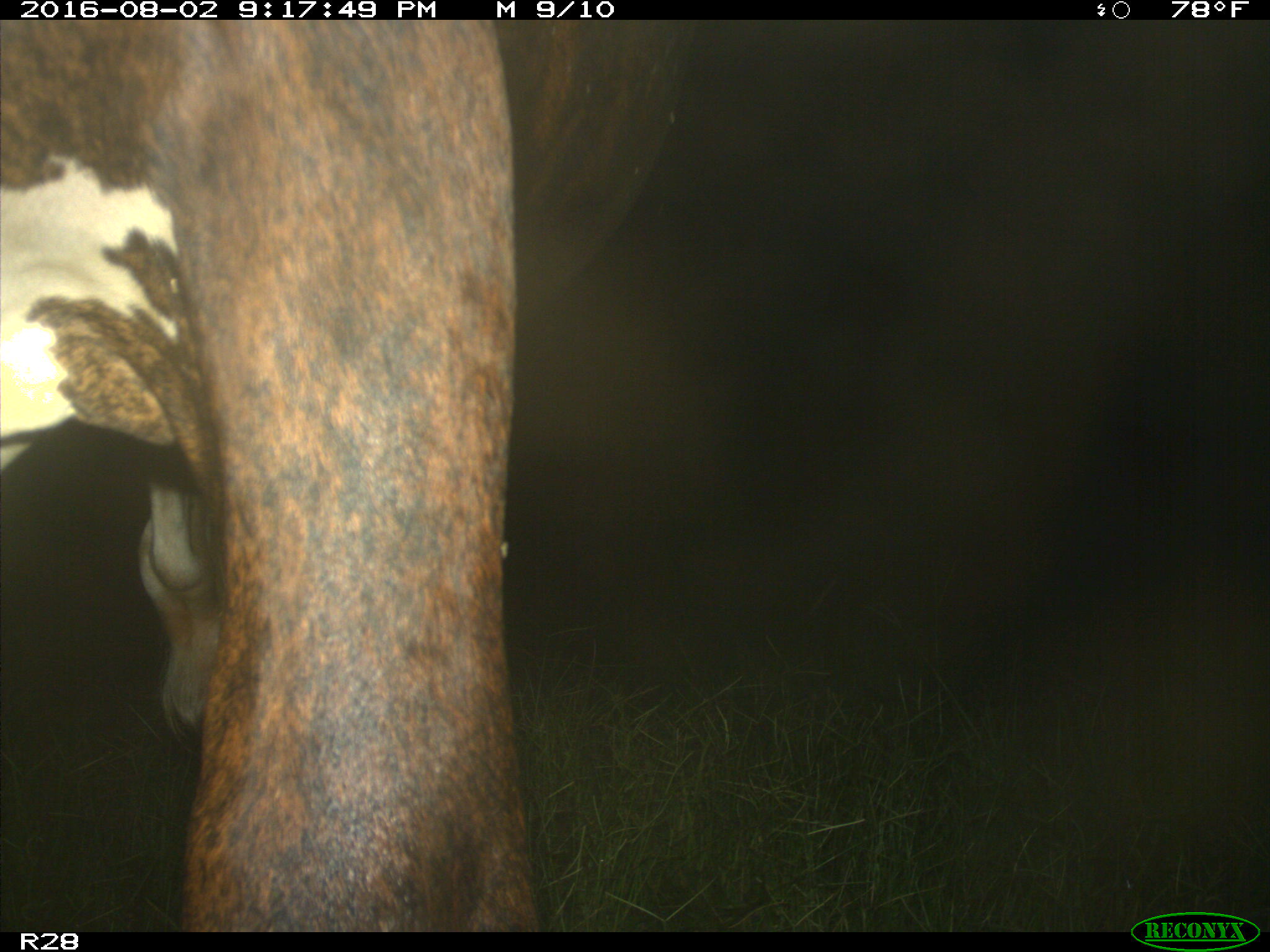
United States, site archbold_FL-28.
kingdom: Animalia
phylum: Chordata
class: Mammalia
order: Artiodactyla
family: Bovidae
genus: Bos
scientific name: Bos taurus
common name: domestic cow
Bos taurus (domestic cow).